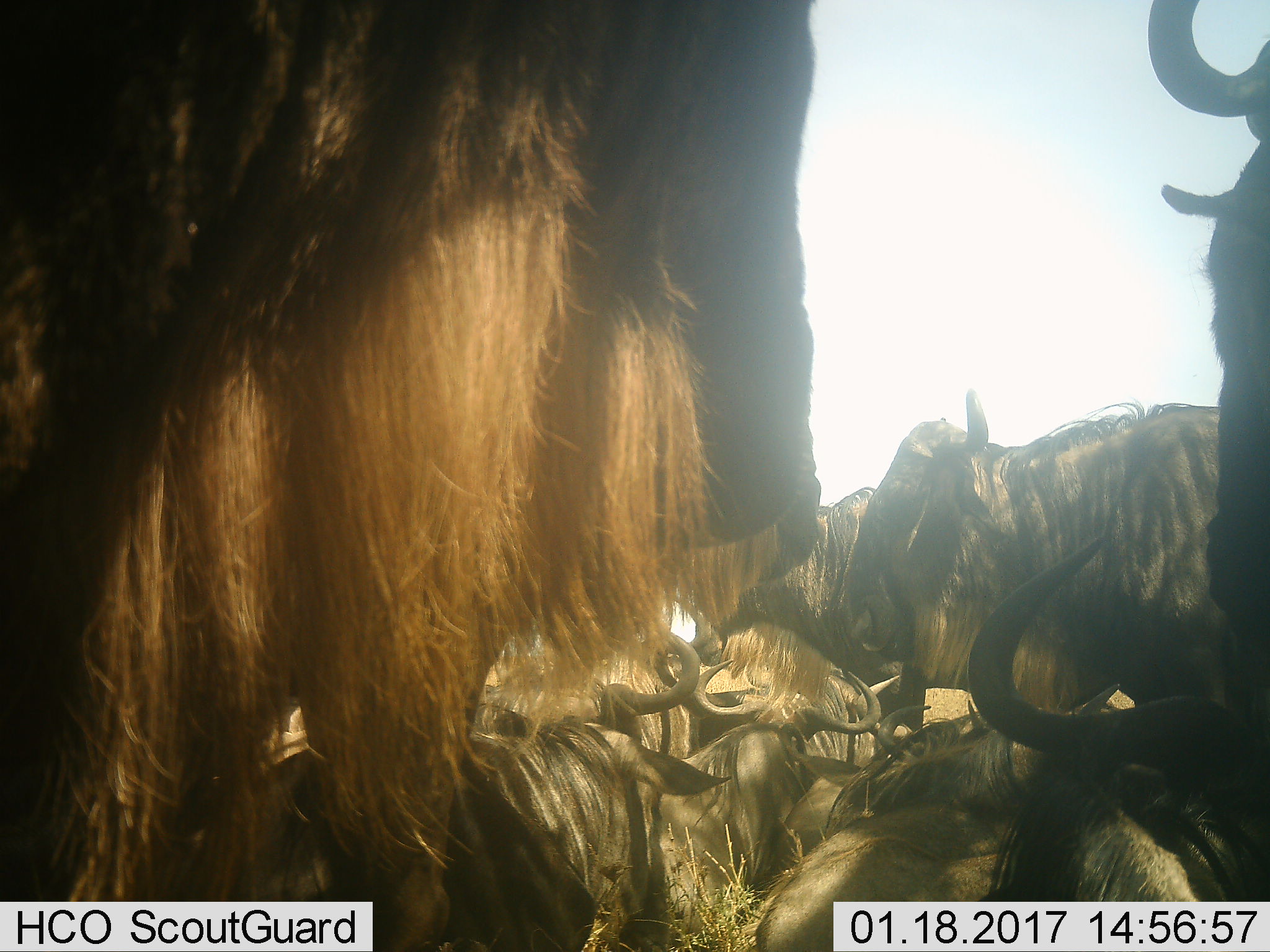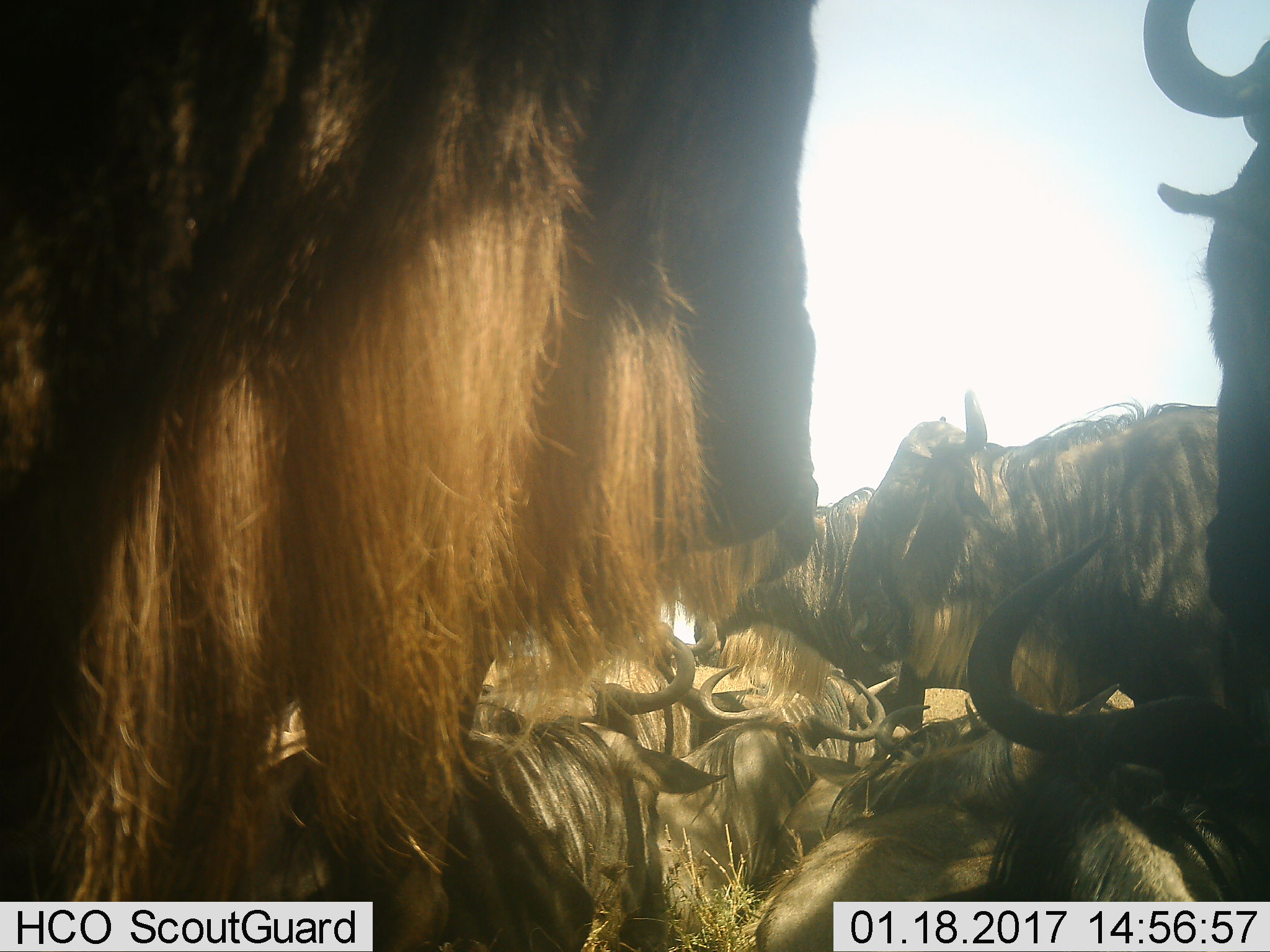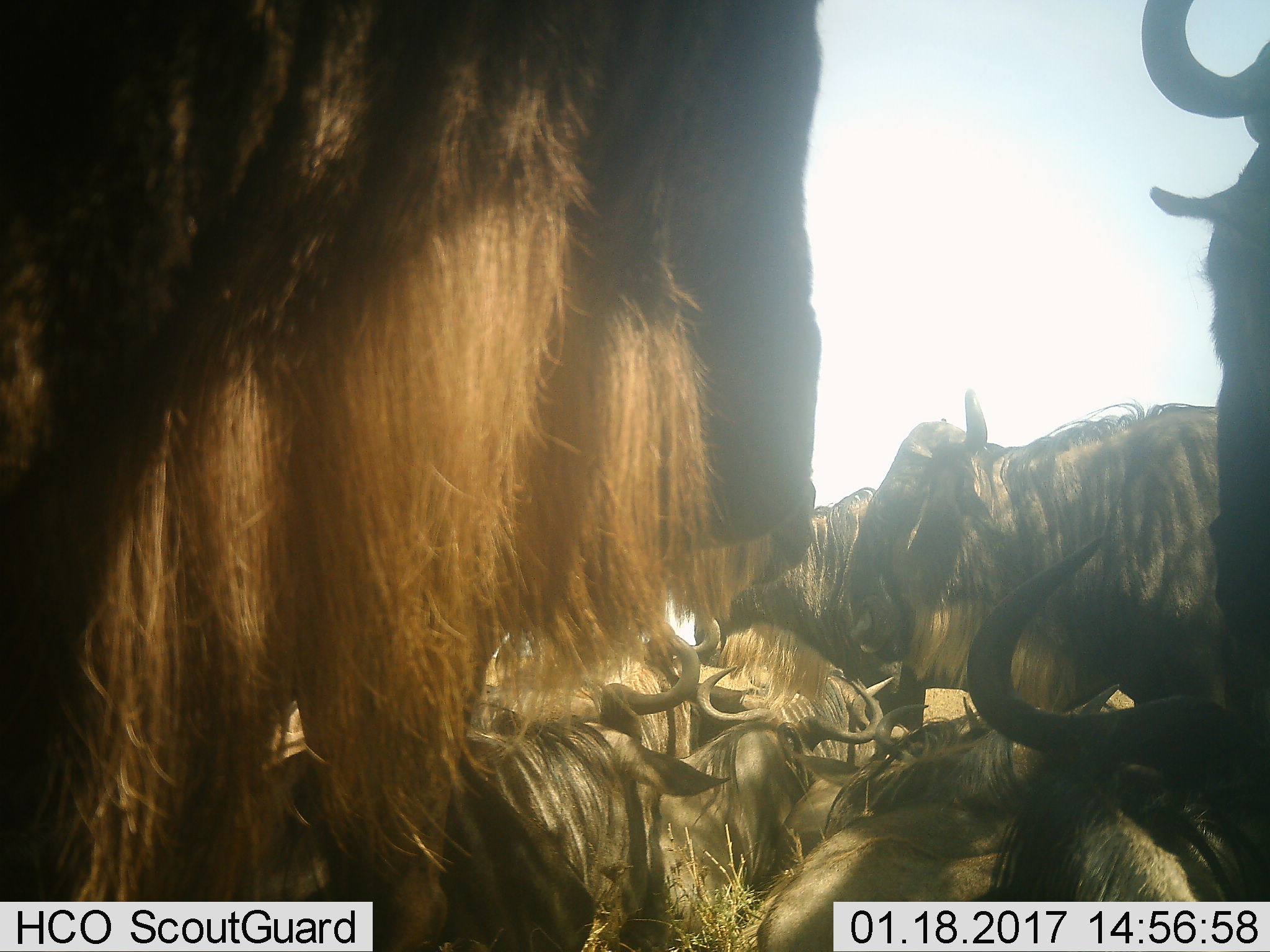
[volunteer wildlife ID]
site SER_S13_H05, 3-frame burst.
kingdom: Animalia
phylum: Chordata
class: Mammalia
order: Artiodactyla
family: Bovidae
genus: Connochaetes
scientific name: Connochaetes taurinus taurinus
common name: blue wildebeest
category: wildebeestblue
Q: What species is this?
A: Wildebeestblue (blue wildebeest) (Connochaetes taurinus taurinus).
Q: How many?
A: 10.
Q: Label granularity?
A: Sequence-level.